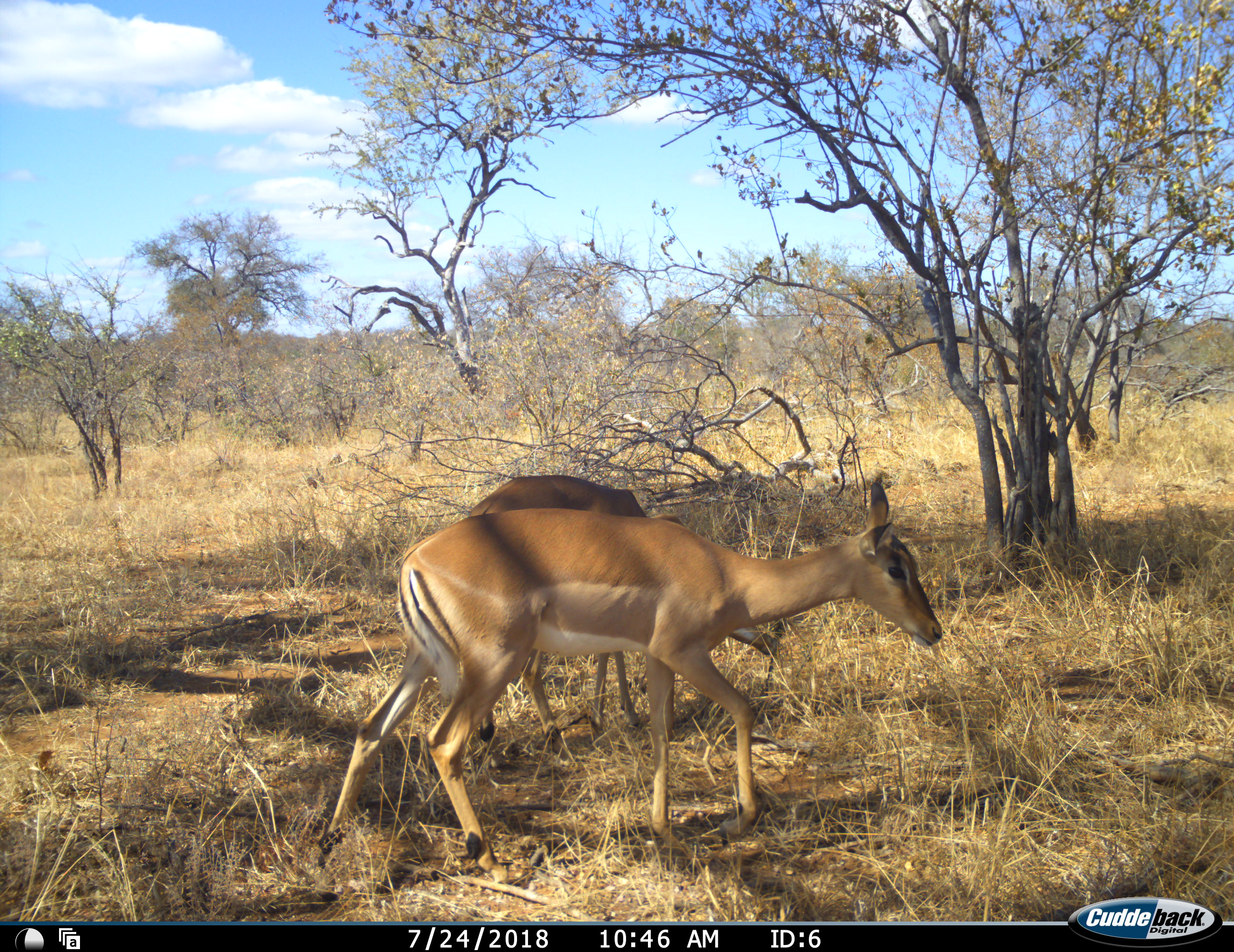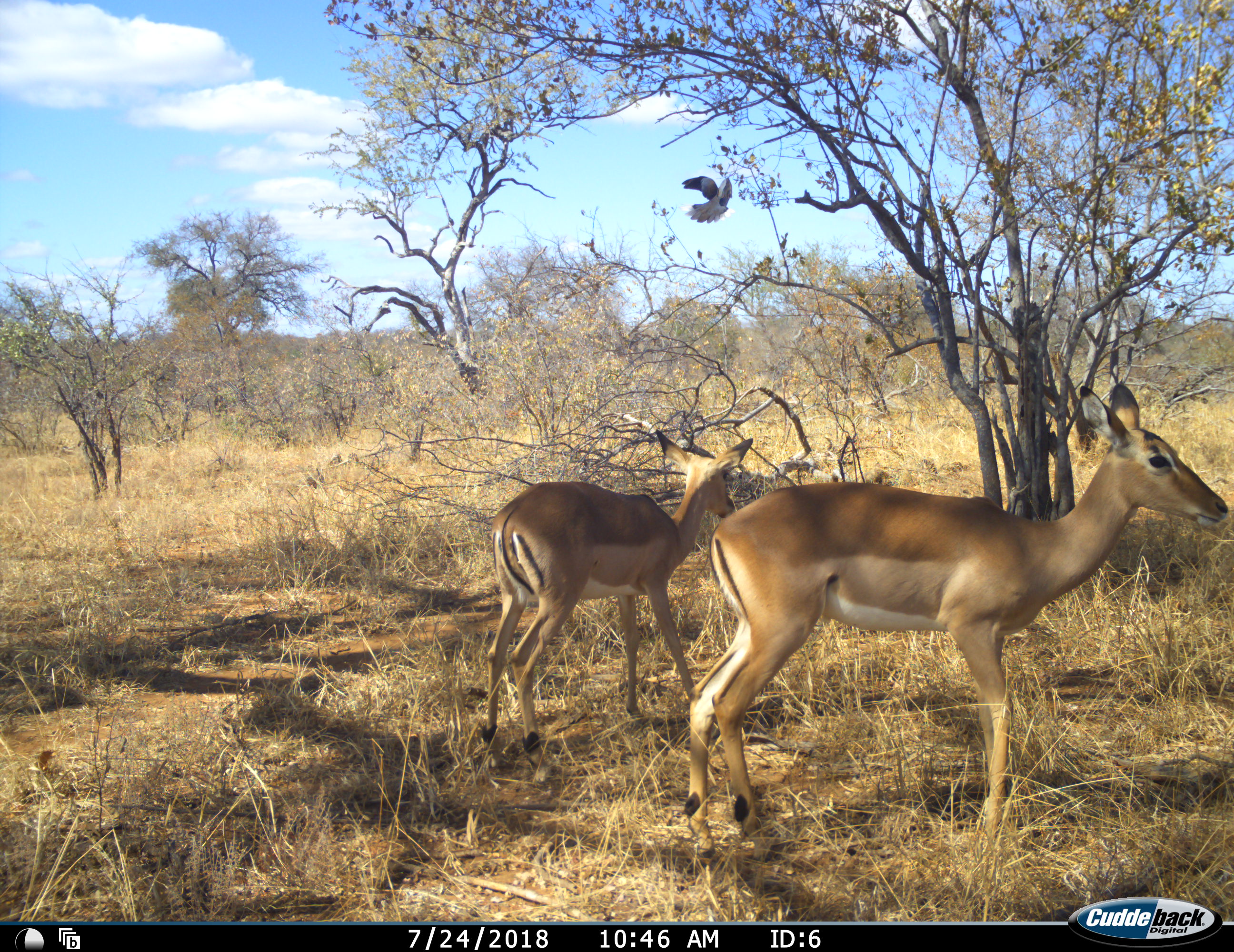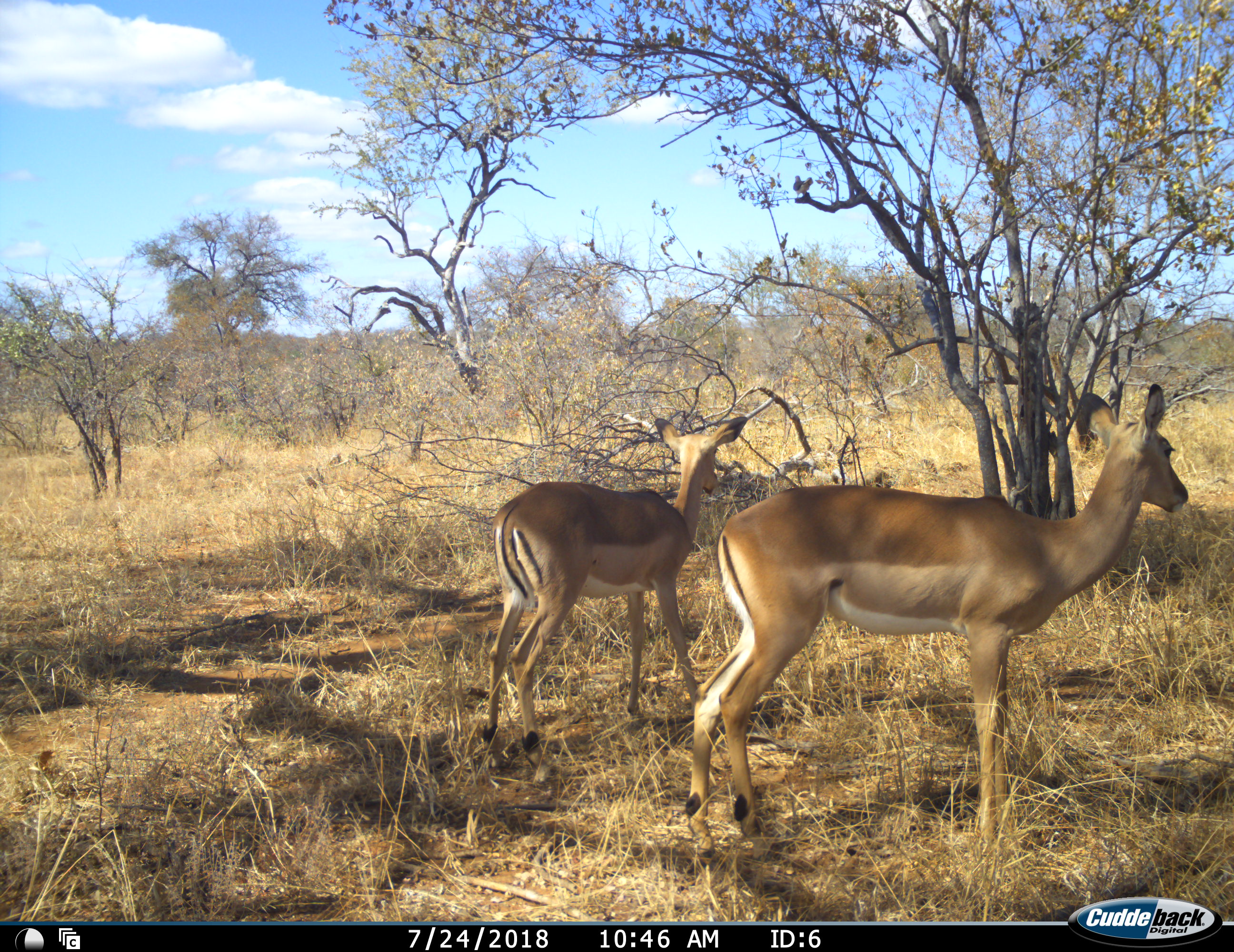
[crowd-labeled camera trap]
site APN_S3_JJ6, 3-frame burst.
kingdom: Animalia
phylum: Chordata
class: Aves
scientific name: Aves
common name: bird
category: birdother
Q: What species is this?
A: Birdother (bird) (Aves).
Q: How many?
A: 1.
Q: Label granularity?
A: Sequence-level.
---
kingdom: Animalia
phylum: Chordata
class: Mammalia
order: Artiodactyla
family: Bovidae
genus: Aepyceros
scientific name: Aepyceros melampus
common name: impala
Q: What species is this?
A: Impala (Aepyceros melampus).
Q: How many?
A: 2.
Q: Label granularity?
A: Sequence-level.